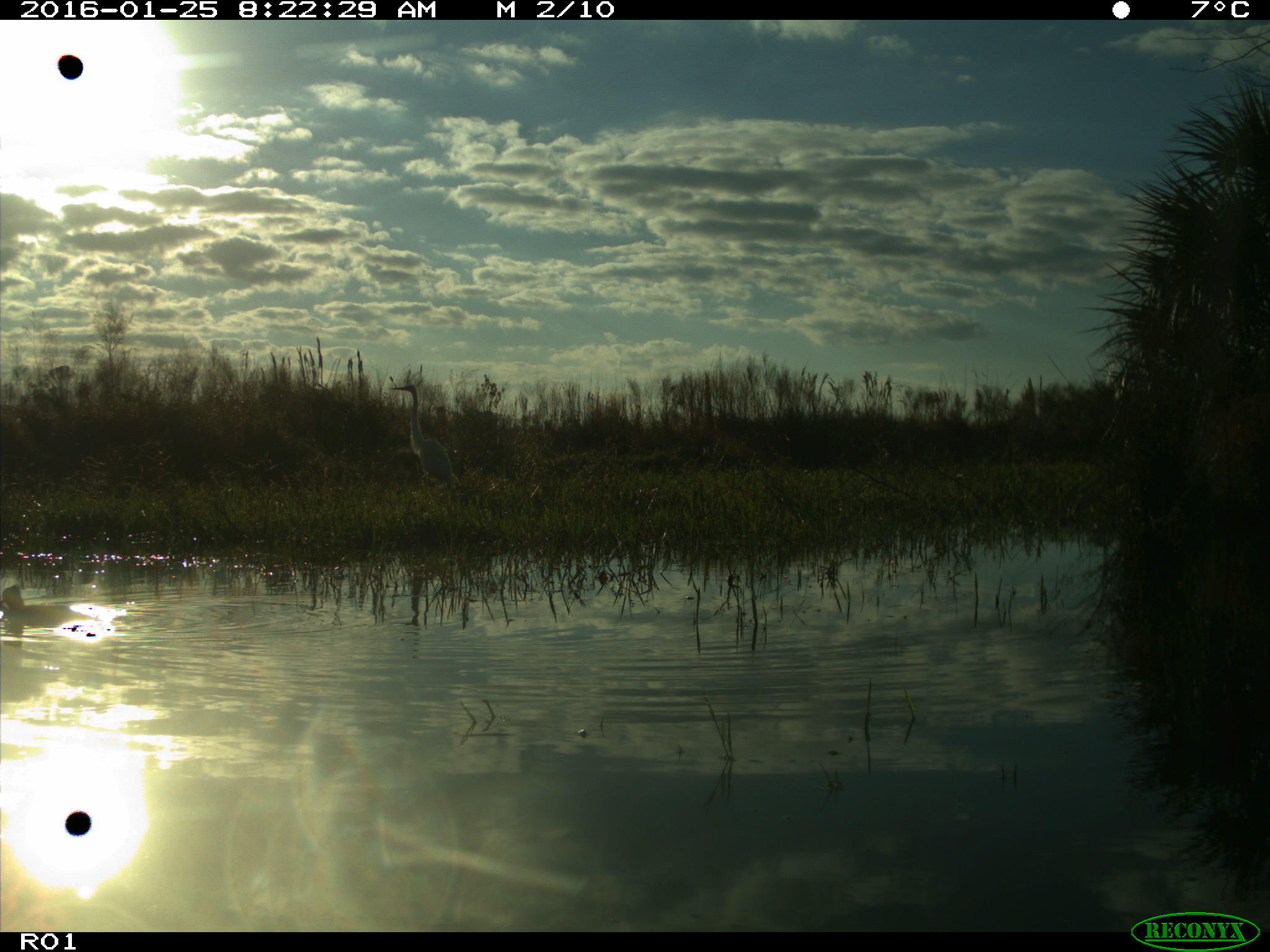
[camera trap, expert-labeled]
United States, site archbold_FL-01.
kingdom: Animalia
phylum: Chordata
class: Aves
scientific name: Aves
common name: birds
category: unidentified bird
Unidentified bird (birds) (Aves).